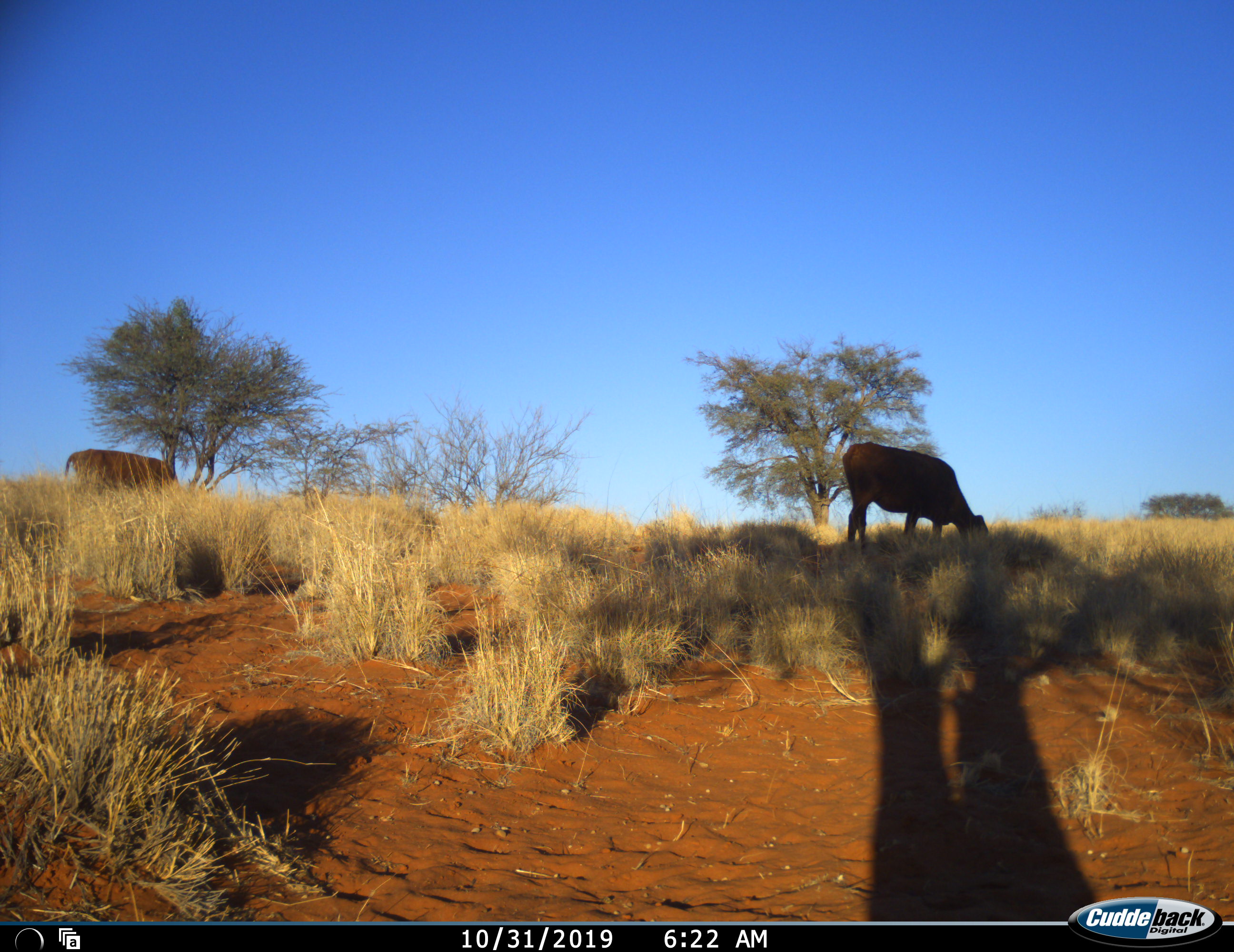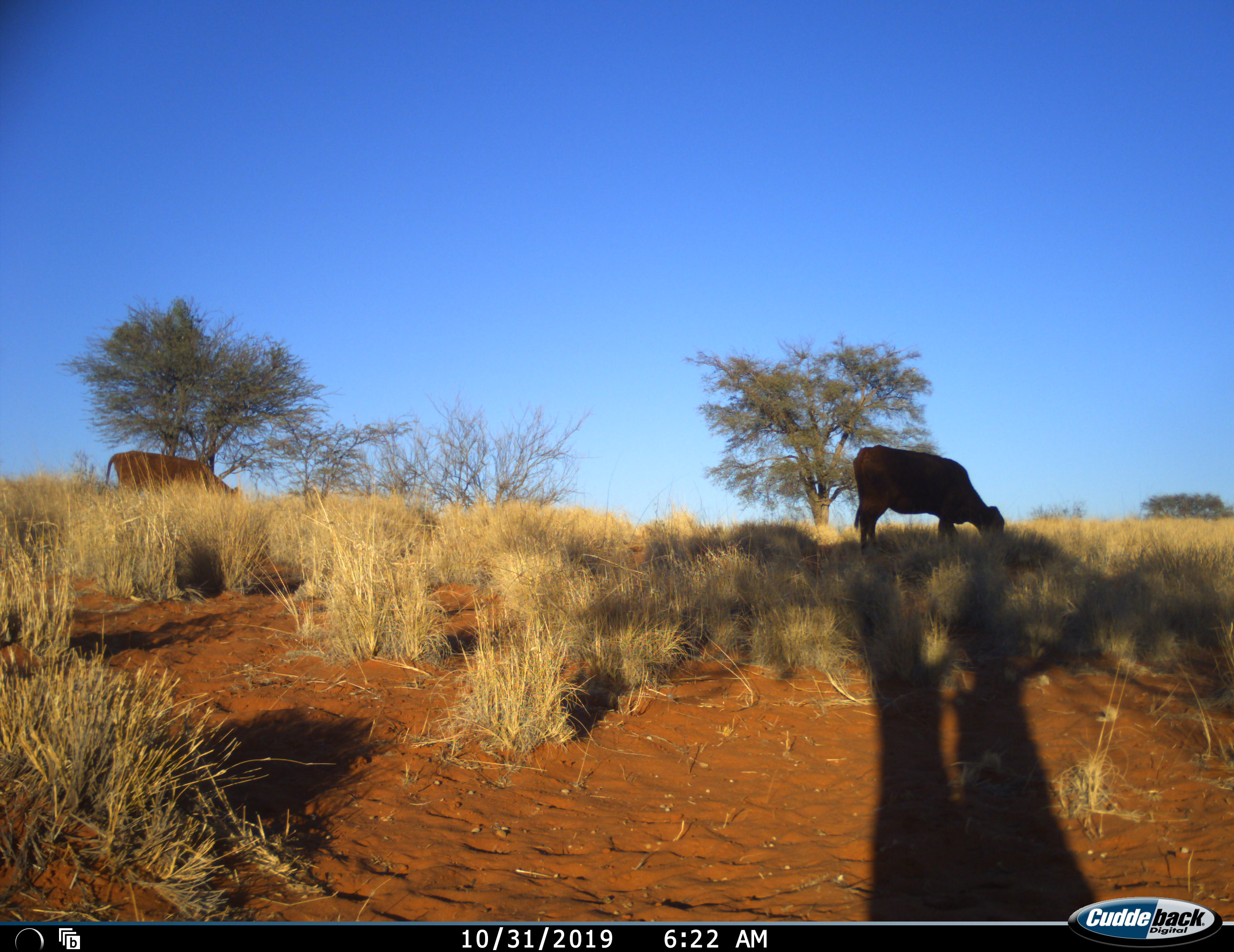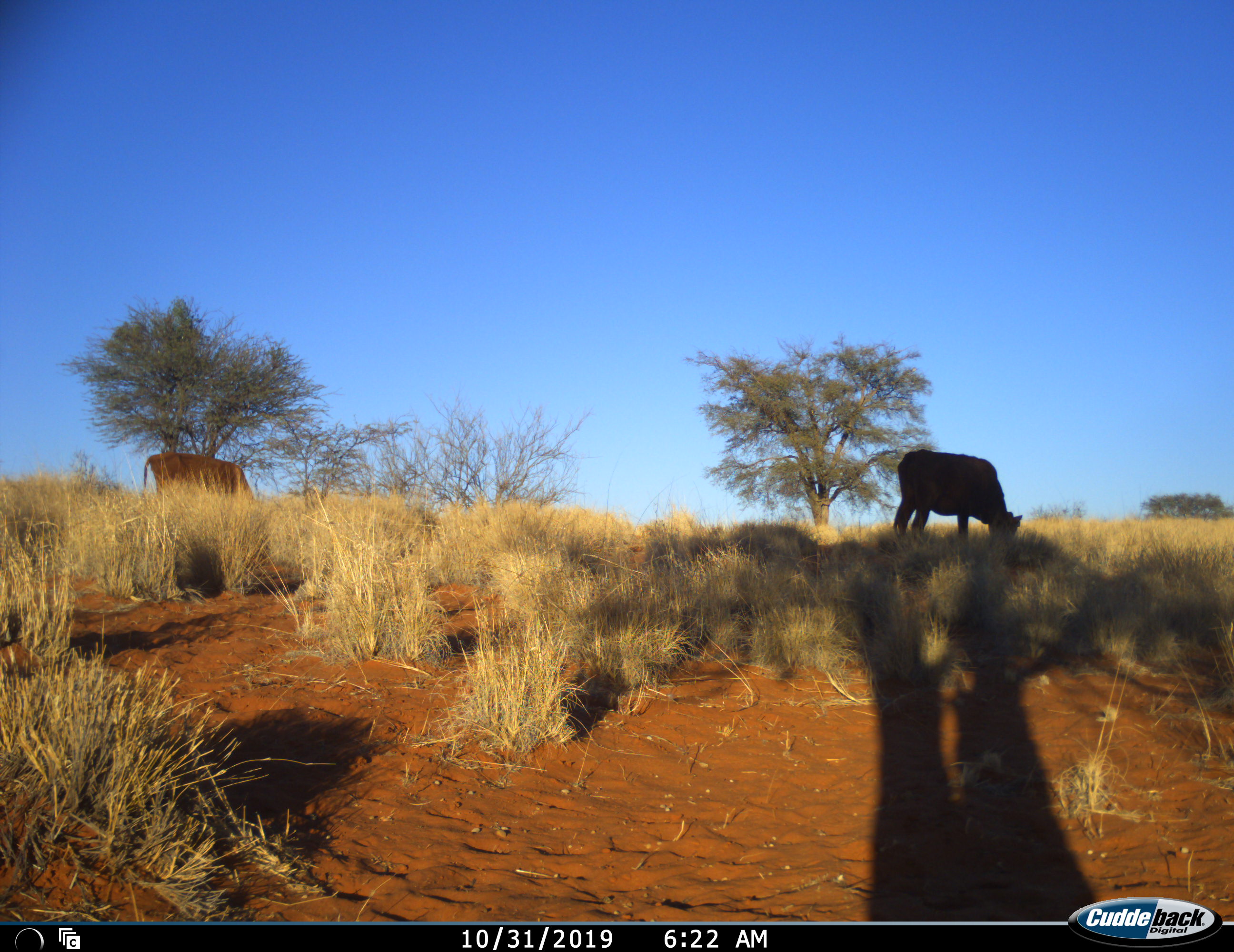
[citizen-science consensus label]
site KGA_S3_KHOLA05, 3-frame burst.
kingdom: Animalia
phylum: Chordata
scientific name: Vertebrata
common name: domestic animal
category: domesticanimal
Domesticanimal (domestic animal) (Vertebrata), count 2. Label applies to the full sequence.